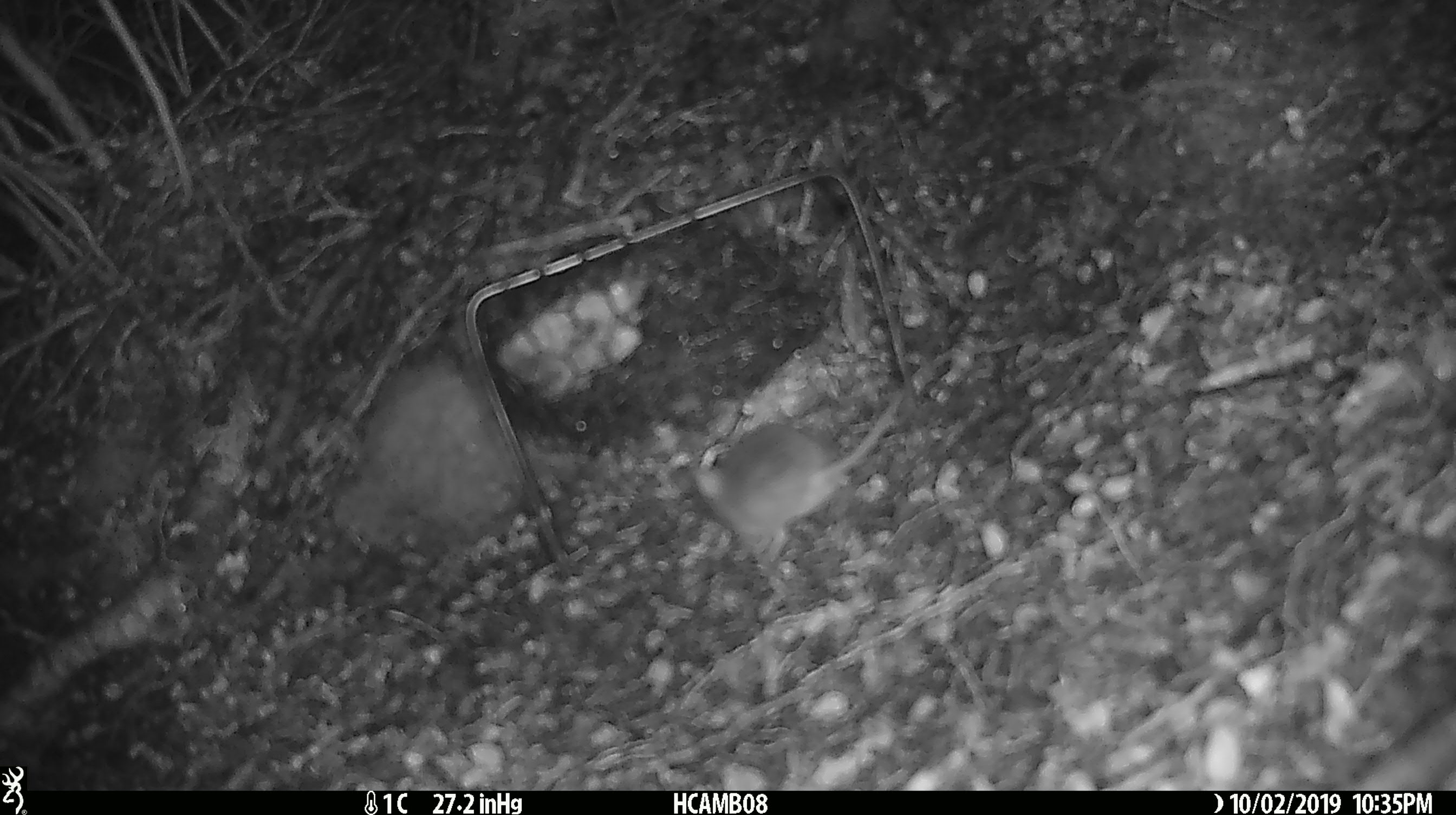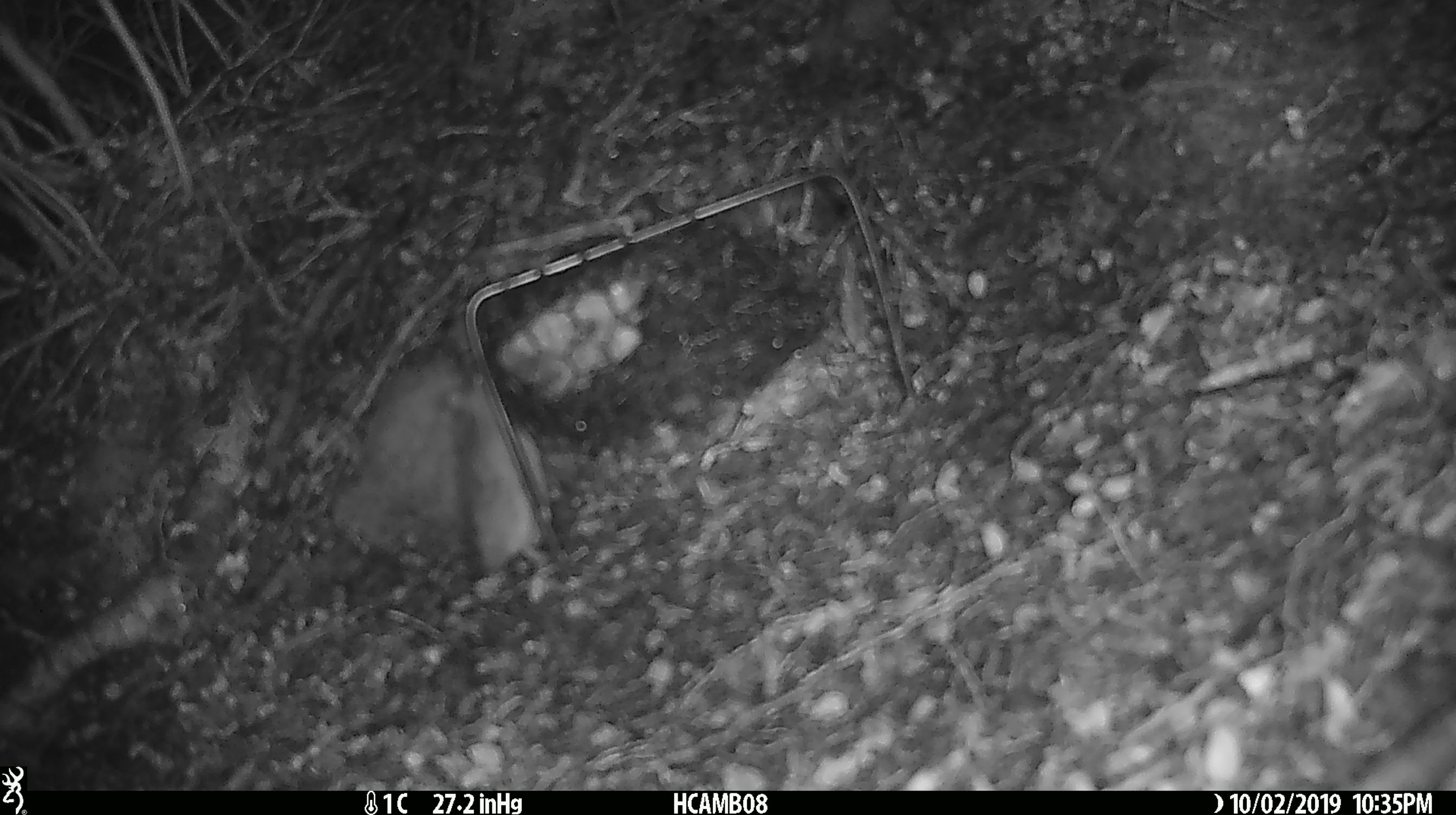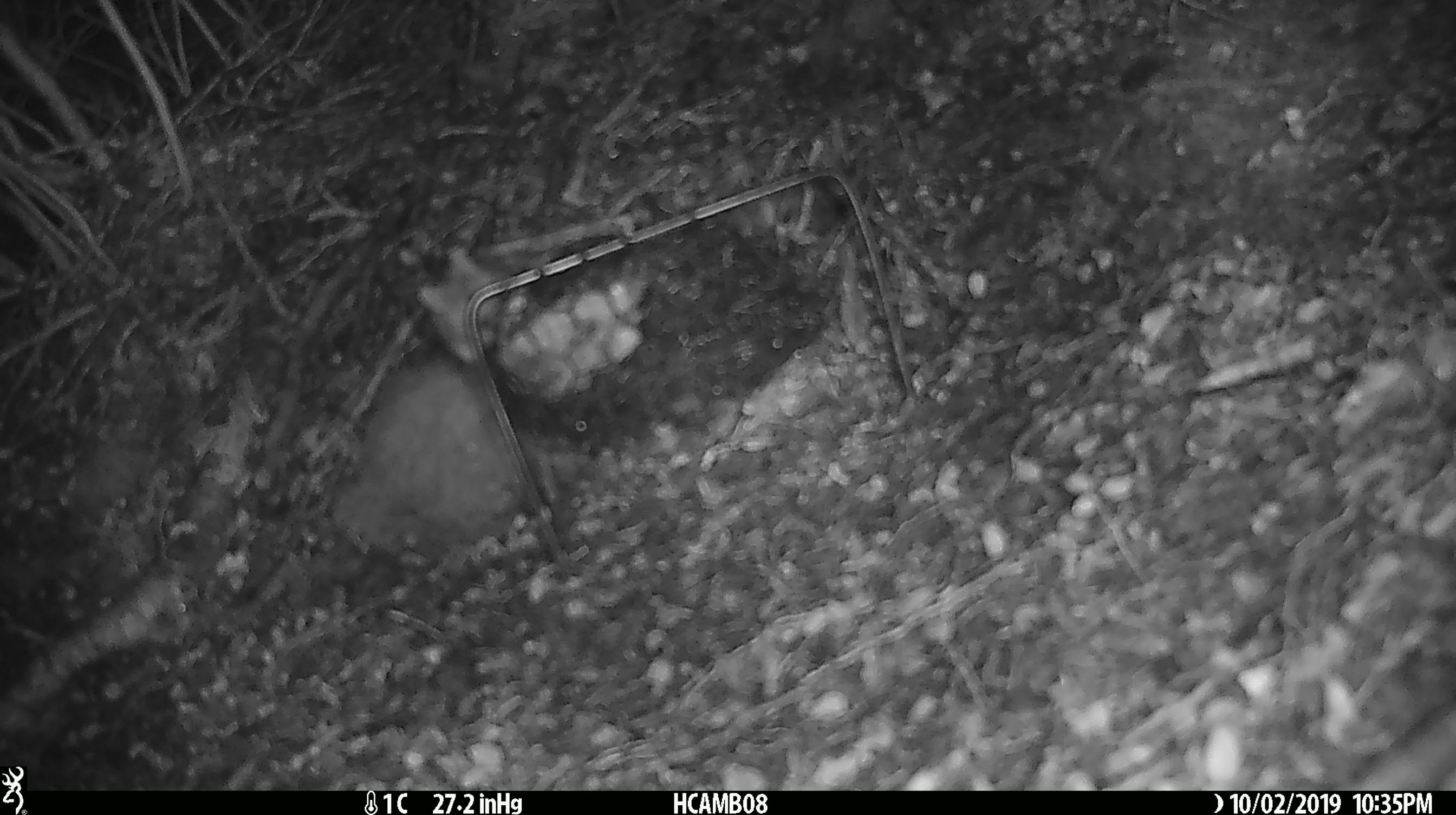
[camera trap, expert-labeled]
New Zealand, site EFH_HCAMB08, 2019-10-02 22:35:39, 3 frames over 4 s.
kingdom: Animalia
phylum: Chordata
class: Mammalia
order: Rodentia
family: Muridae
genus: Mus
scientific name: Mus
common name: mouse